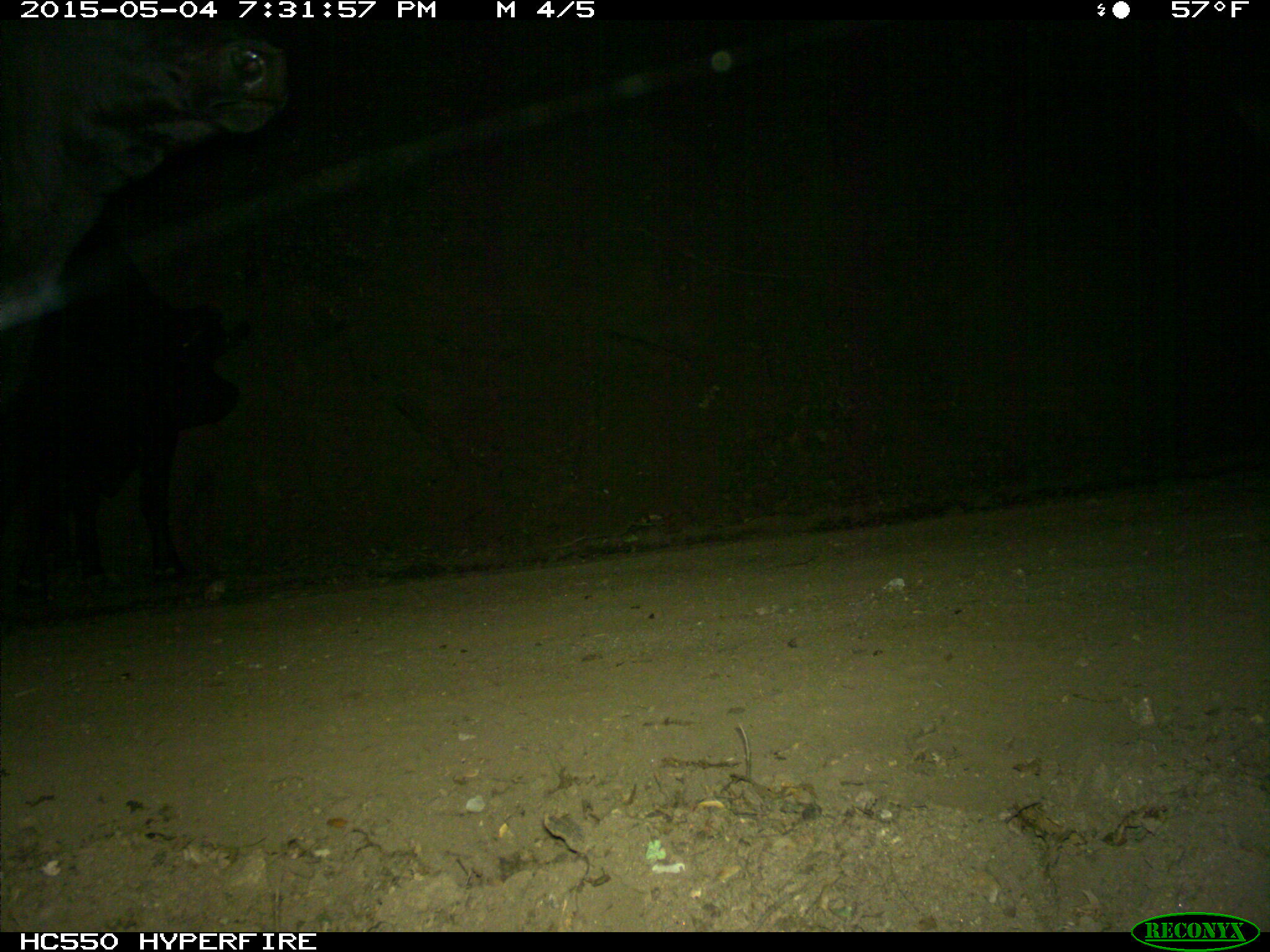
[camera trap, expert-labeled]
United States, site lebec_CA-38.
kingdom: Animalia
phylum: Chordata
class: Mammalia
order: Artiodactyla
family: Bovidae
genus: Bos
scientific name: Bos taurus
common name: domestic cow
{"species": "Bos taurus (domestic cow)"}